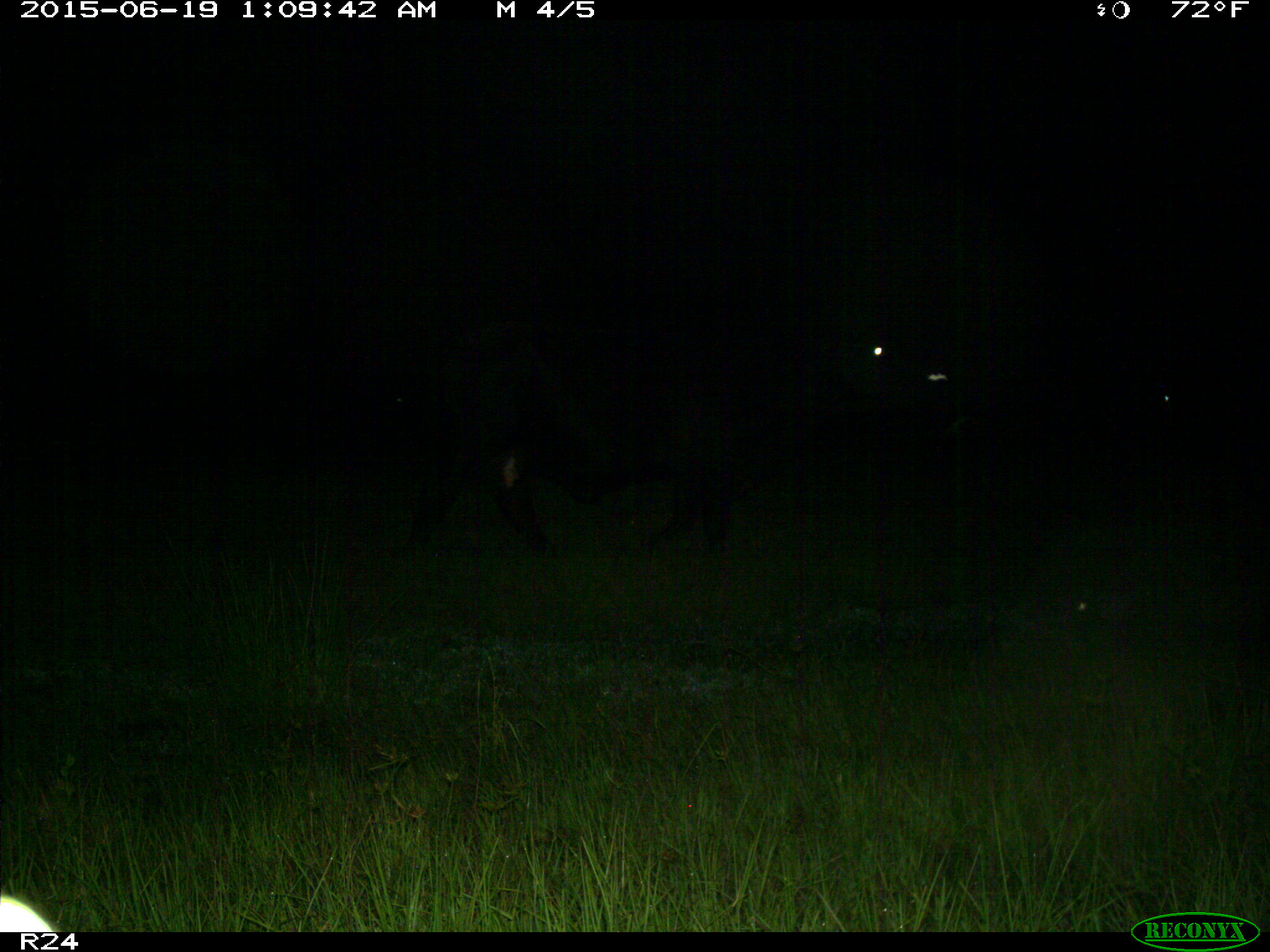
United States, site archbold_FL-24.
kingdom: Animalia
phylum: Chordata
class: Mammalia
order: Artiodactyla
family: Bovidae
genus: Bos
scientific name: Bos taurus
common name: domestic cow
Bos taurus (domestic cow).